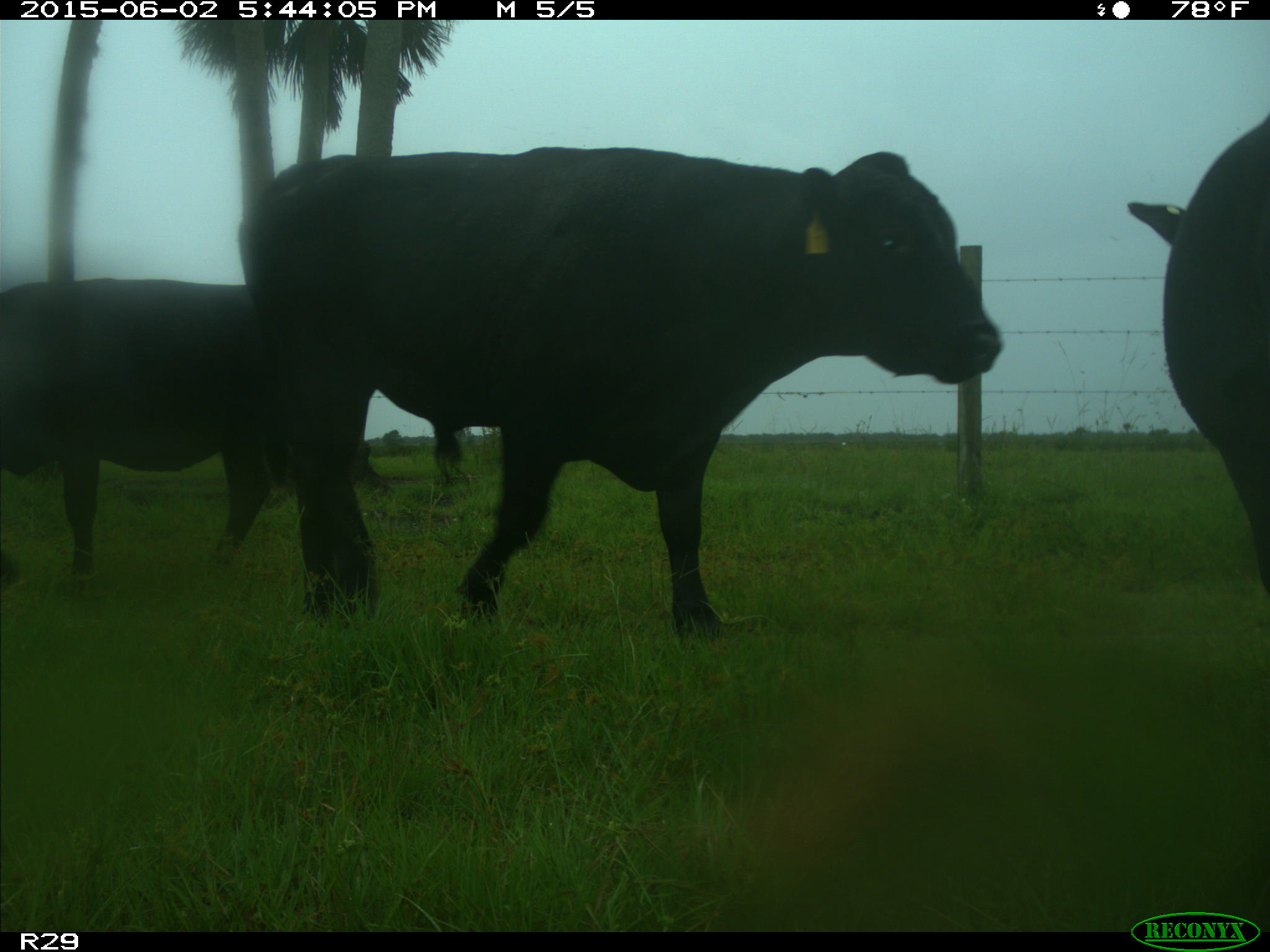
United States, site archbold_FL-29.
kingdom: Animalia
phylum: Chordata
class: Mammalia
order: Artiodactyla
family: Bovidae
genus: Bos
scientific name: Bos taurus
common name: domestic cow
Bos taurus (domestic cow).